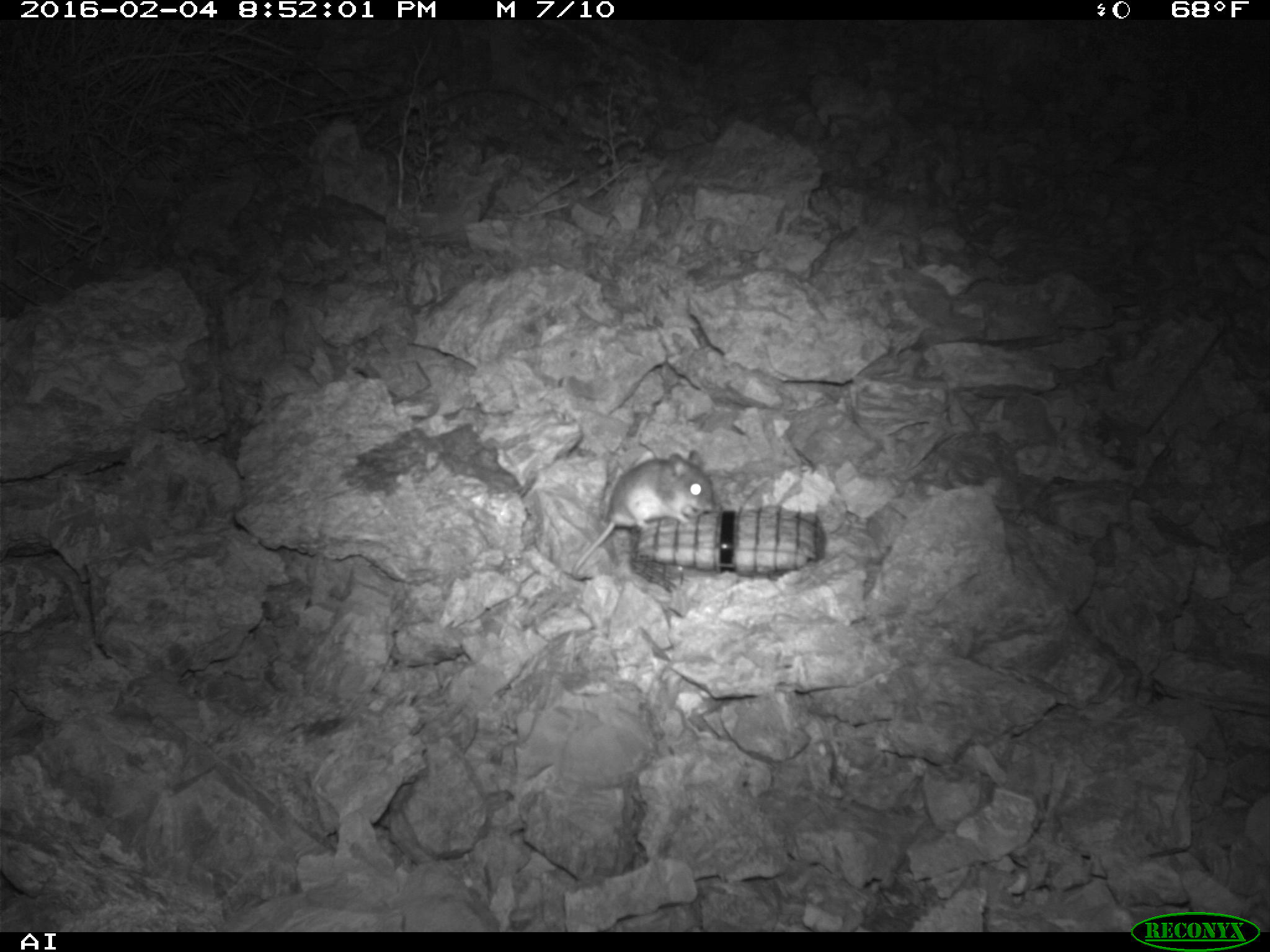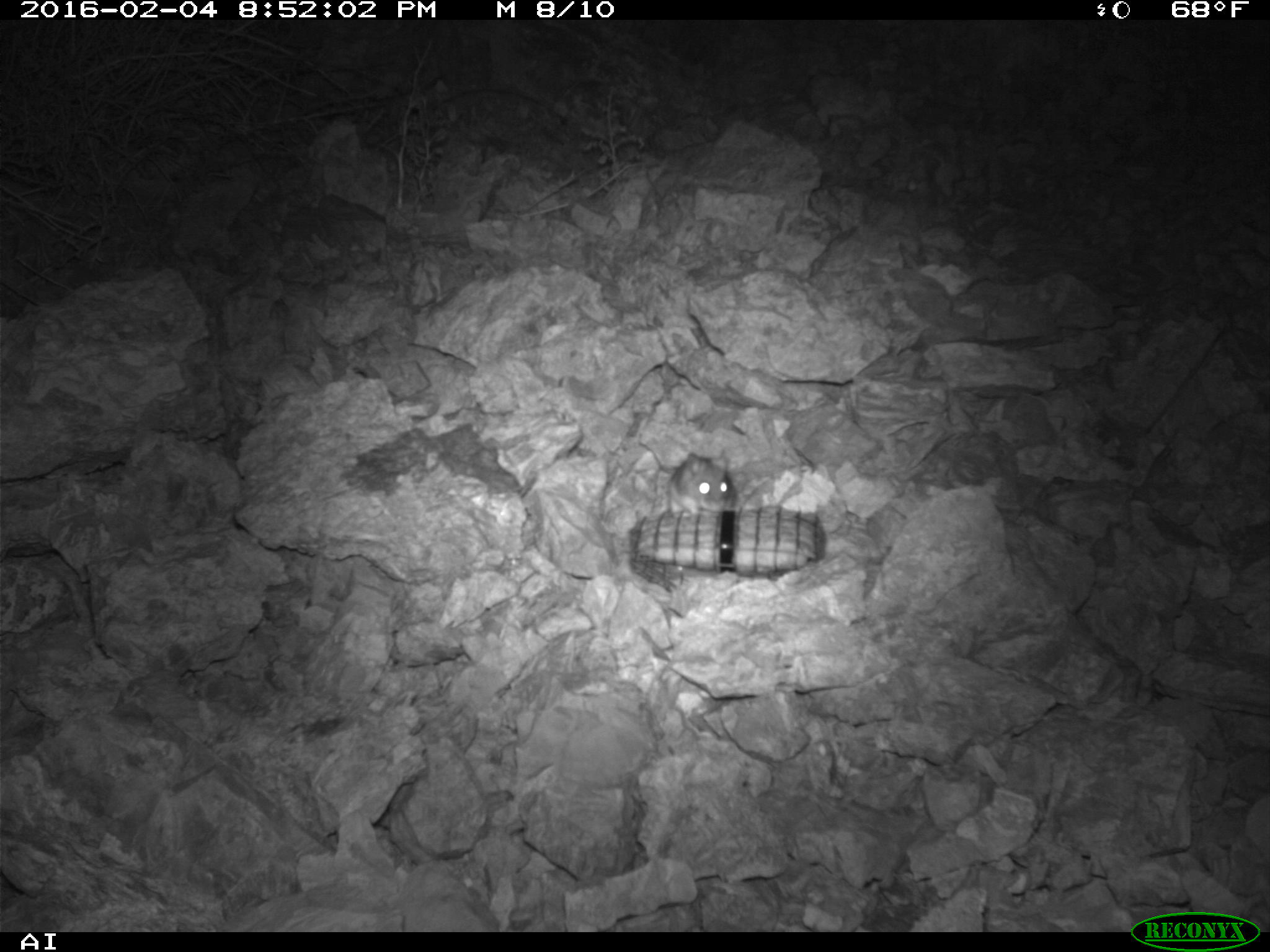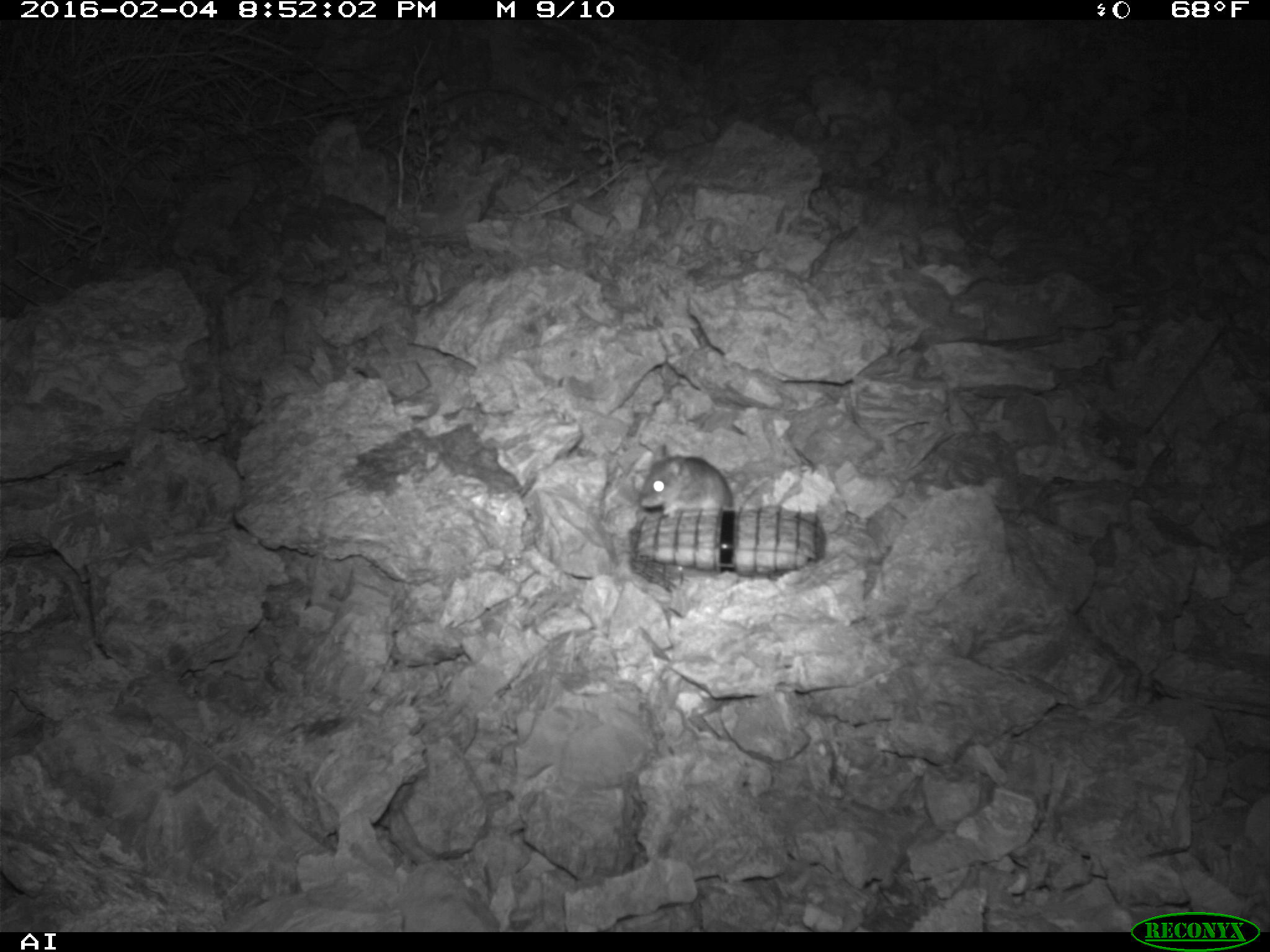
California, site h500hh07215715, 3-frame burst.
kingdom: Animalia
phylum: Chordata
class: Mammalia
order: Rodentia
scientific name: Rodentia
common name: rodent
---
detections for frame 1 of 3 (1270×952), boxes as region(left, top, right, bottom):
rodent: region(571, 450, 714, 580)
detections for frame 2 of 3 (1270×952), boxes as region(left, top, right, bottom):
rodent: region(637, 432, 735, 524)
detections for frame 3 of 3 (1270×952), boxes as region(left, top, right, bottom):
rodent: region(639, 444, 732, 516)